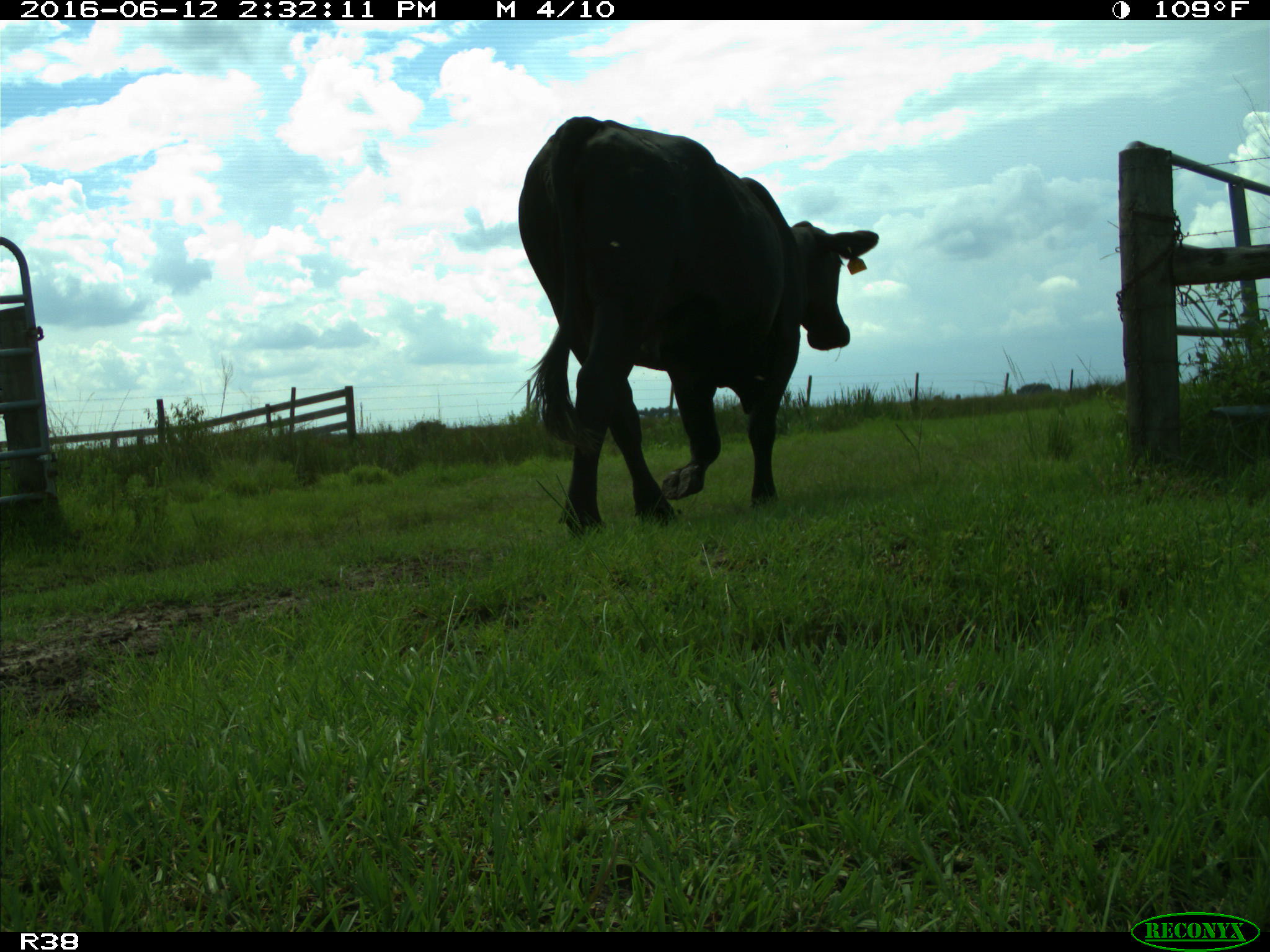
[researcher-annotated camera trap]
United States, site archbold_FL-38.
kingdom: Animalia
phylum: Chordata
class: Mammalia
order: Artiodactyla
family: Bovidae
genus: Bos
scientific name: Bos taurus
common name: domestic cow